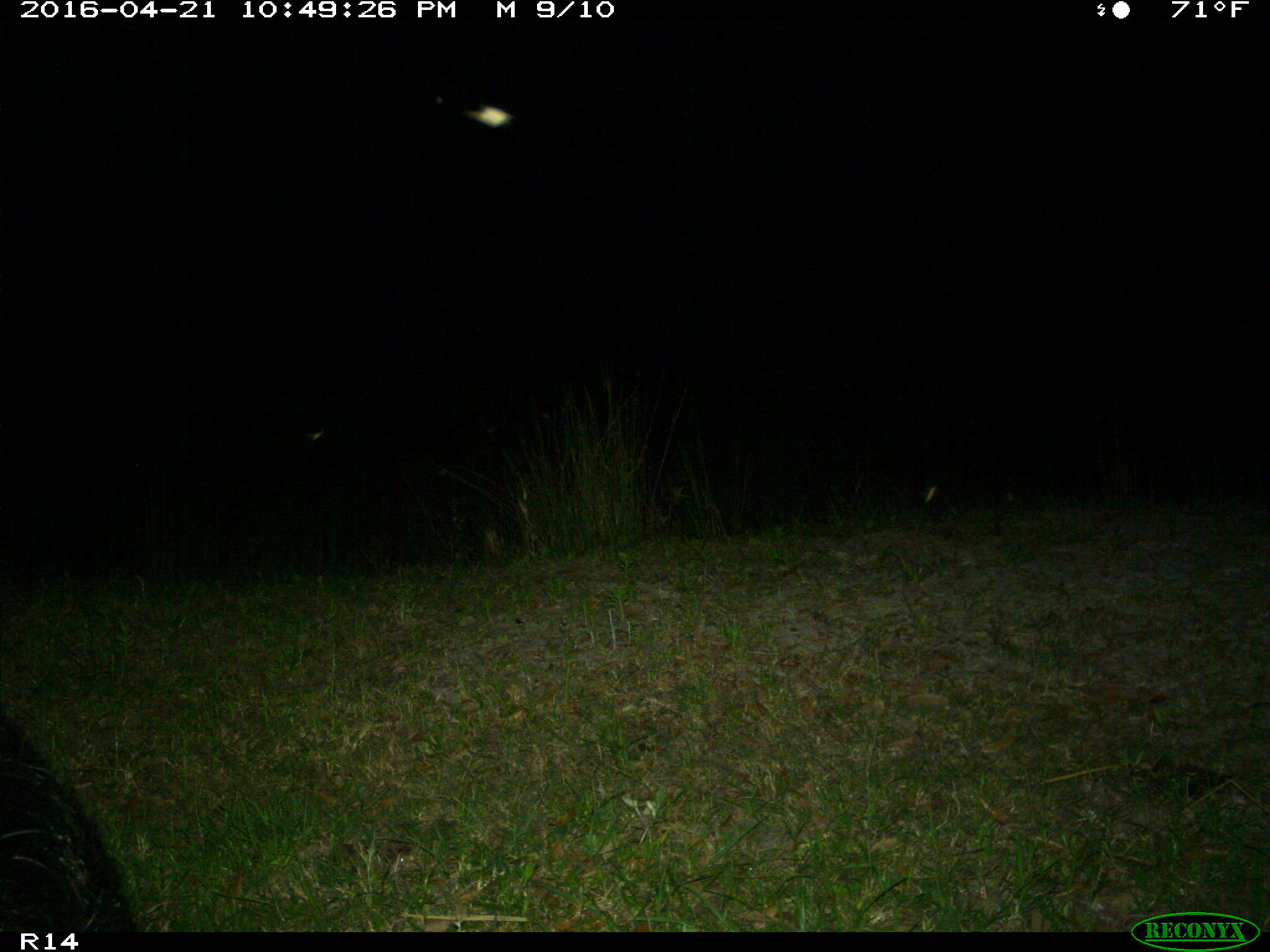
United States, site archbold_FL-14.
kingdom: Animalia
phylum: Chordata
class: Mammalia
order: Artiodactyla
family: Suidae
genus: Sus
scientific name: Sus scrofa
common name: wild boar